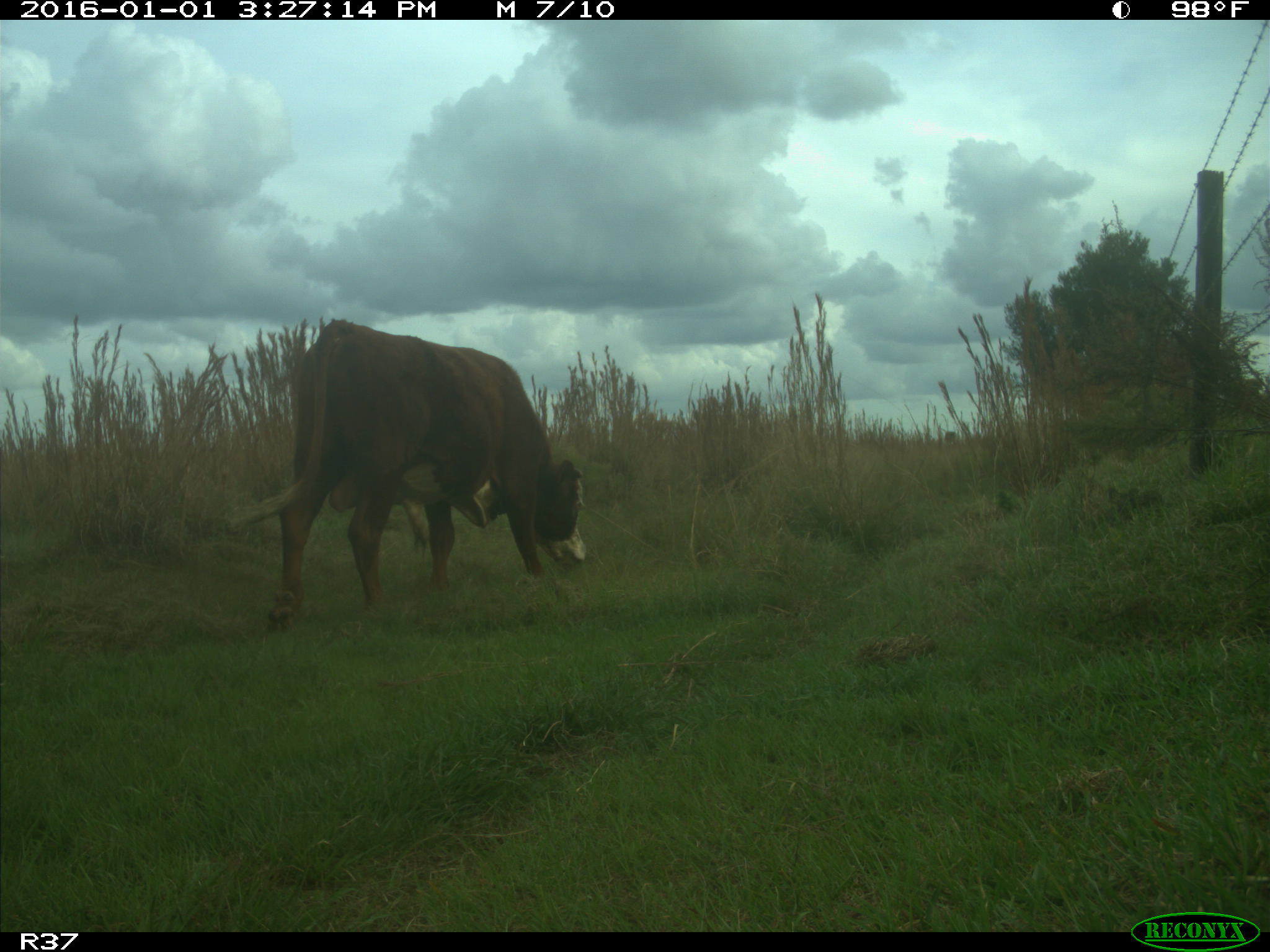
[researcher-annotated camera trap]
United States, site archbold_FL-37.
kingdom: Animalia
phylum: Chordata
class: Mammalia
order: Artiodactyla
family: Bovidae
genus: Bos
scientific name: Bos taurus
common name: domestic cow